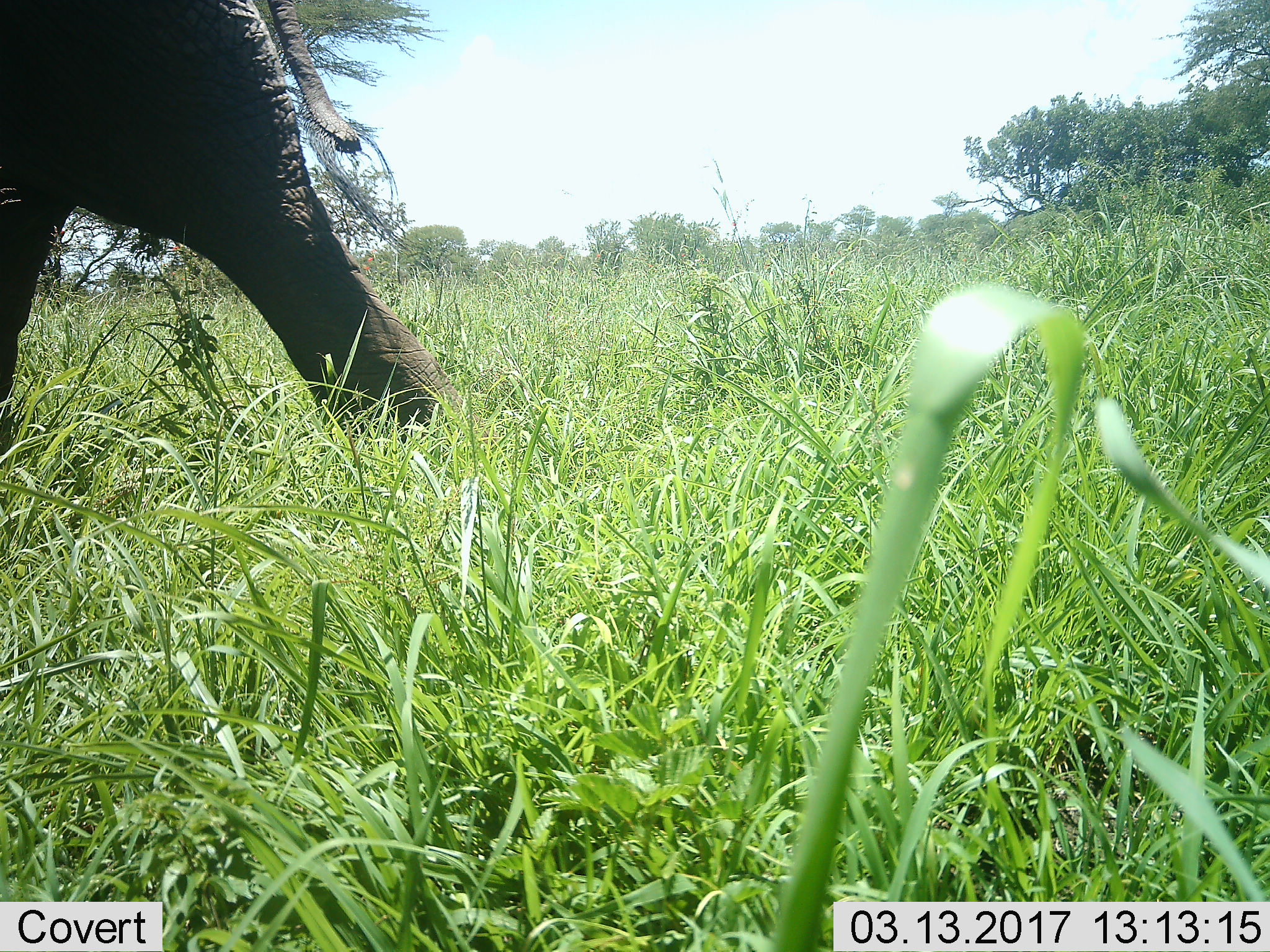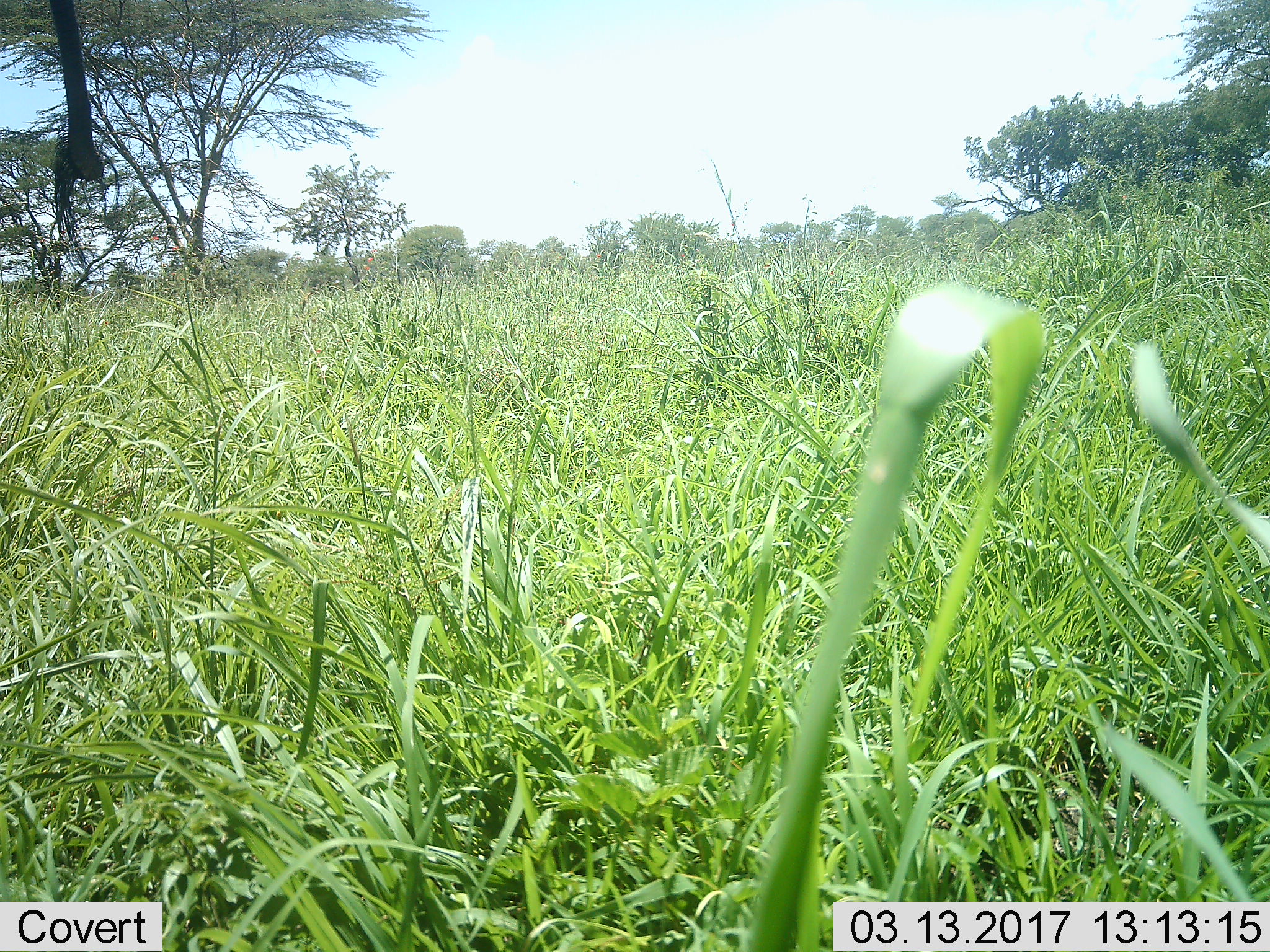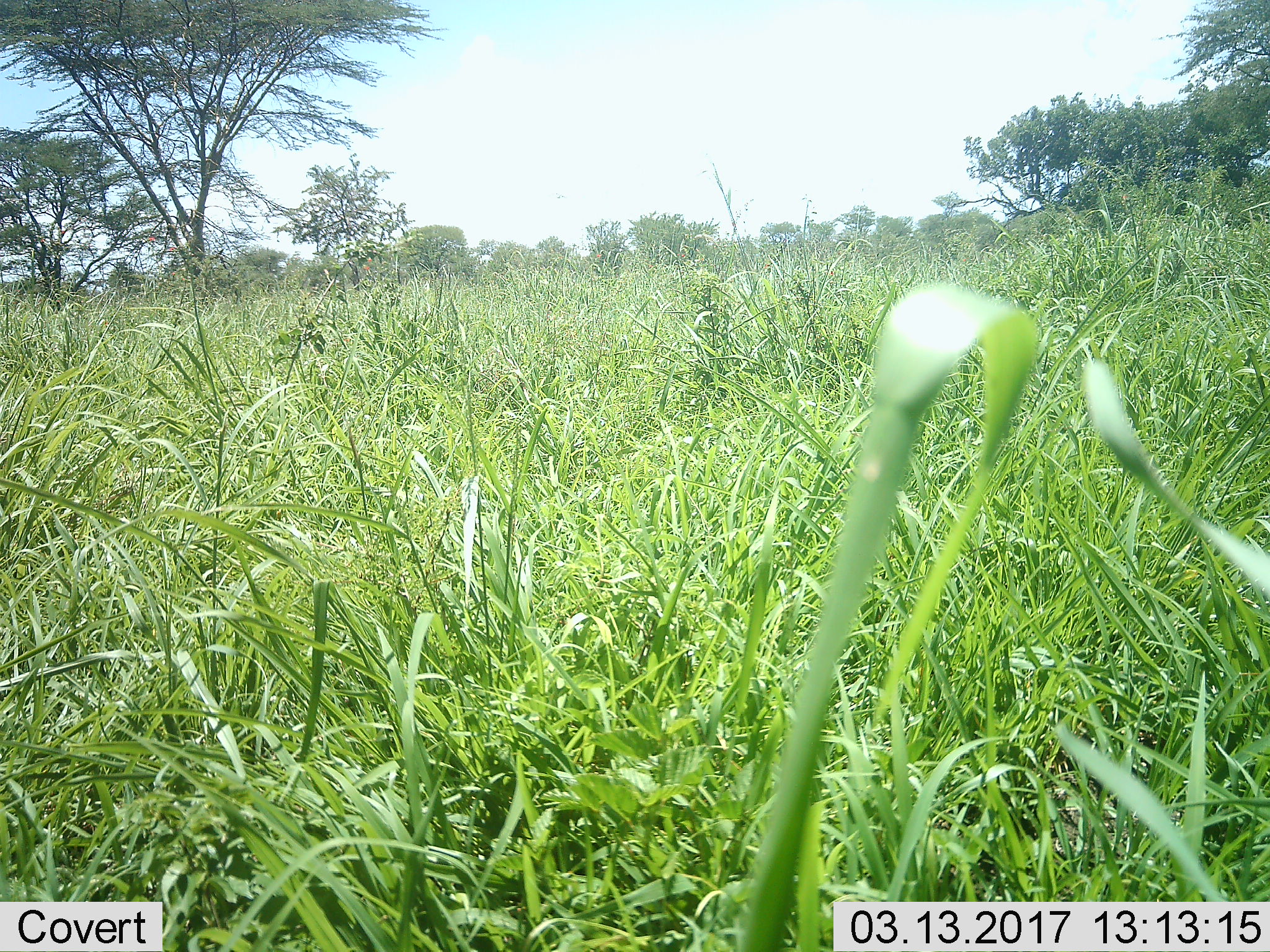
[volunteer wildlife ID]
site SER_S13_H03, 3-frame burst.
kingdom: Animalia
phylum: Chordata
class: Mammalia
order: Proboscidea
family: Elephantidae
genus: Loxodonta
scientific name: Loxodonta africana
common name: african bush elephant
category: elephant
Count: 1.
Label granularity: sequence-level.